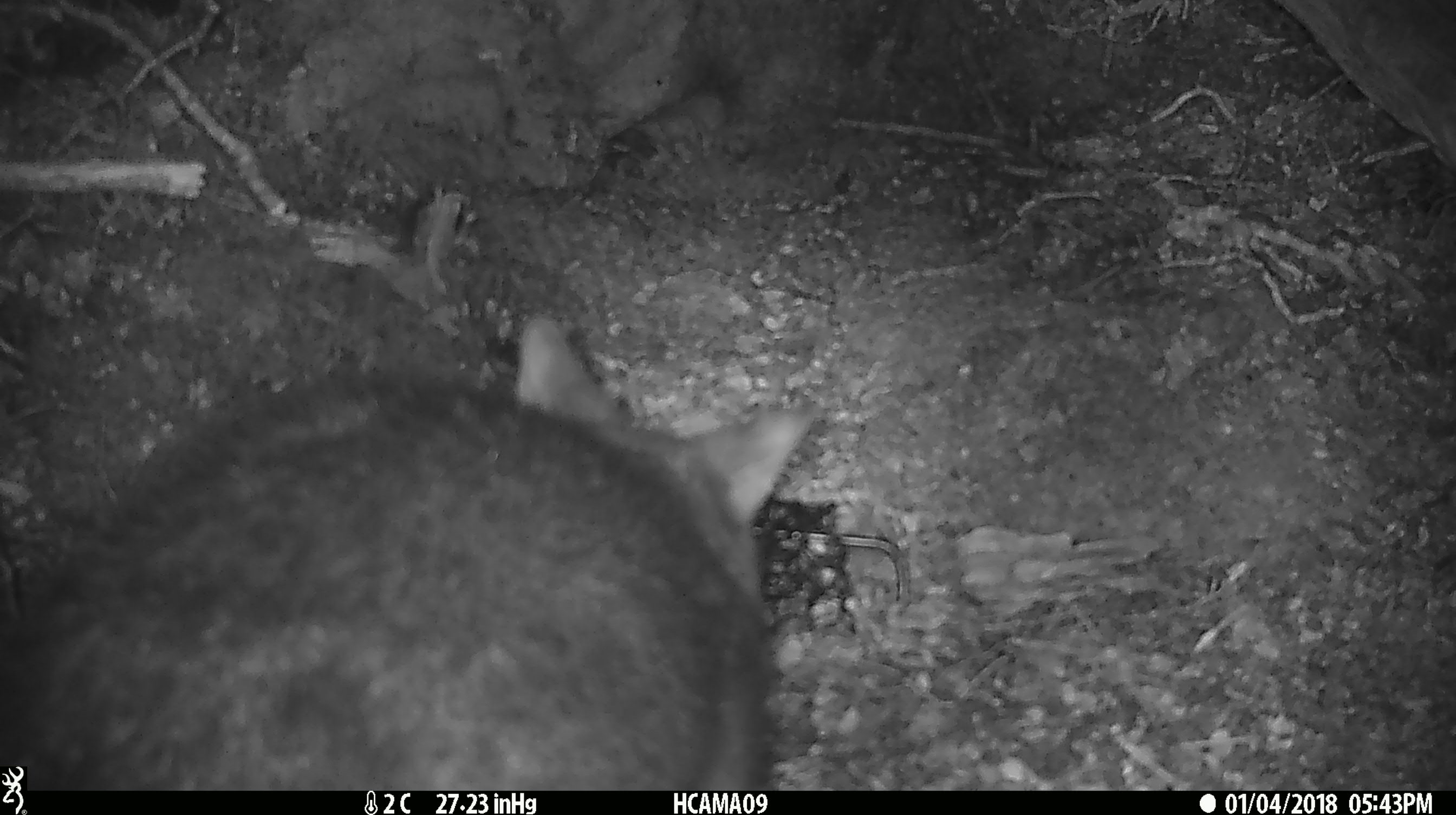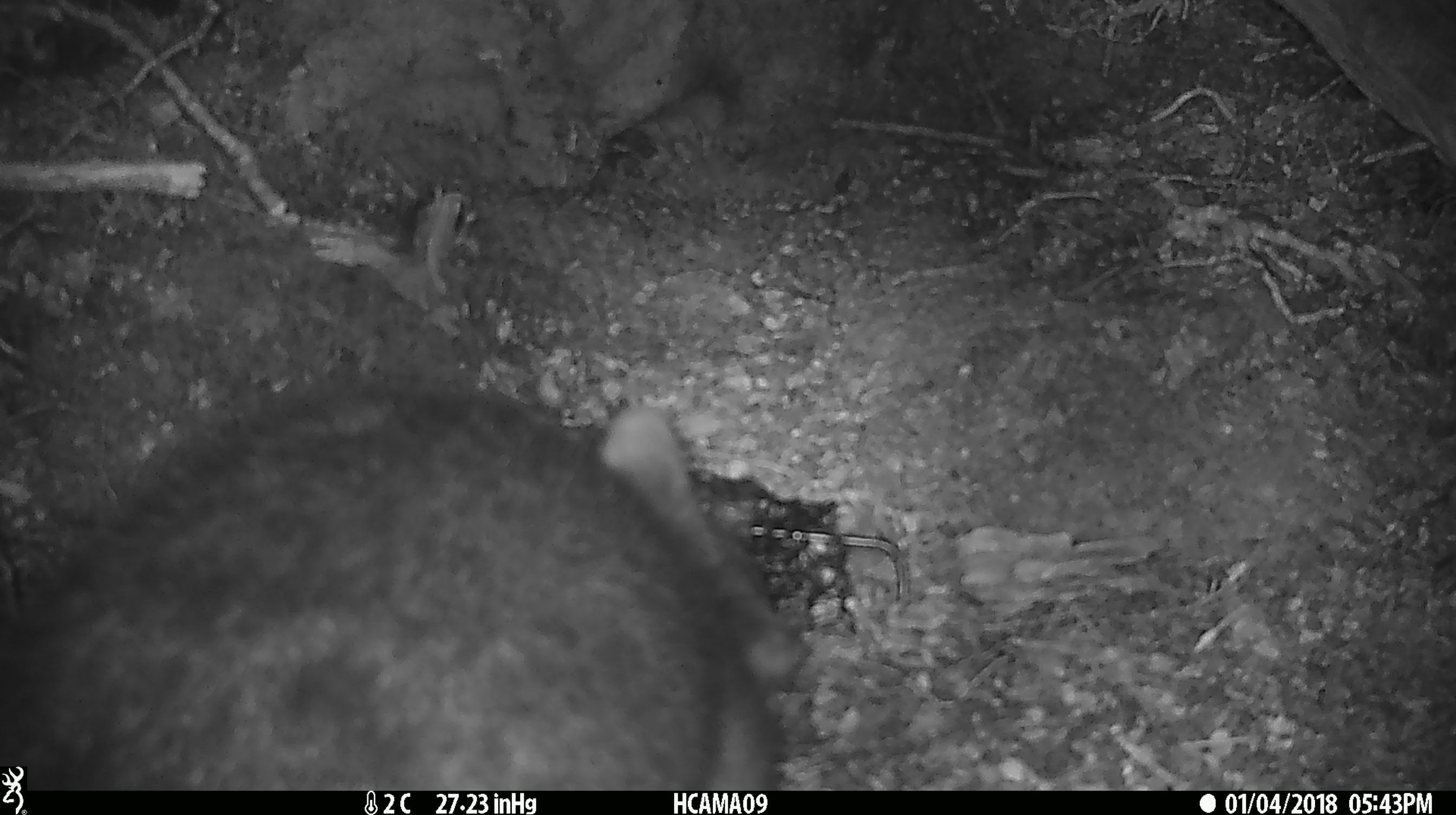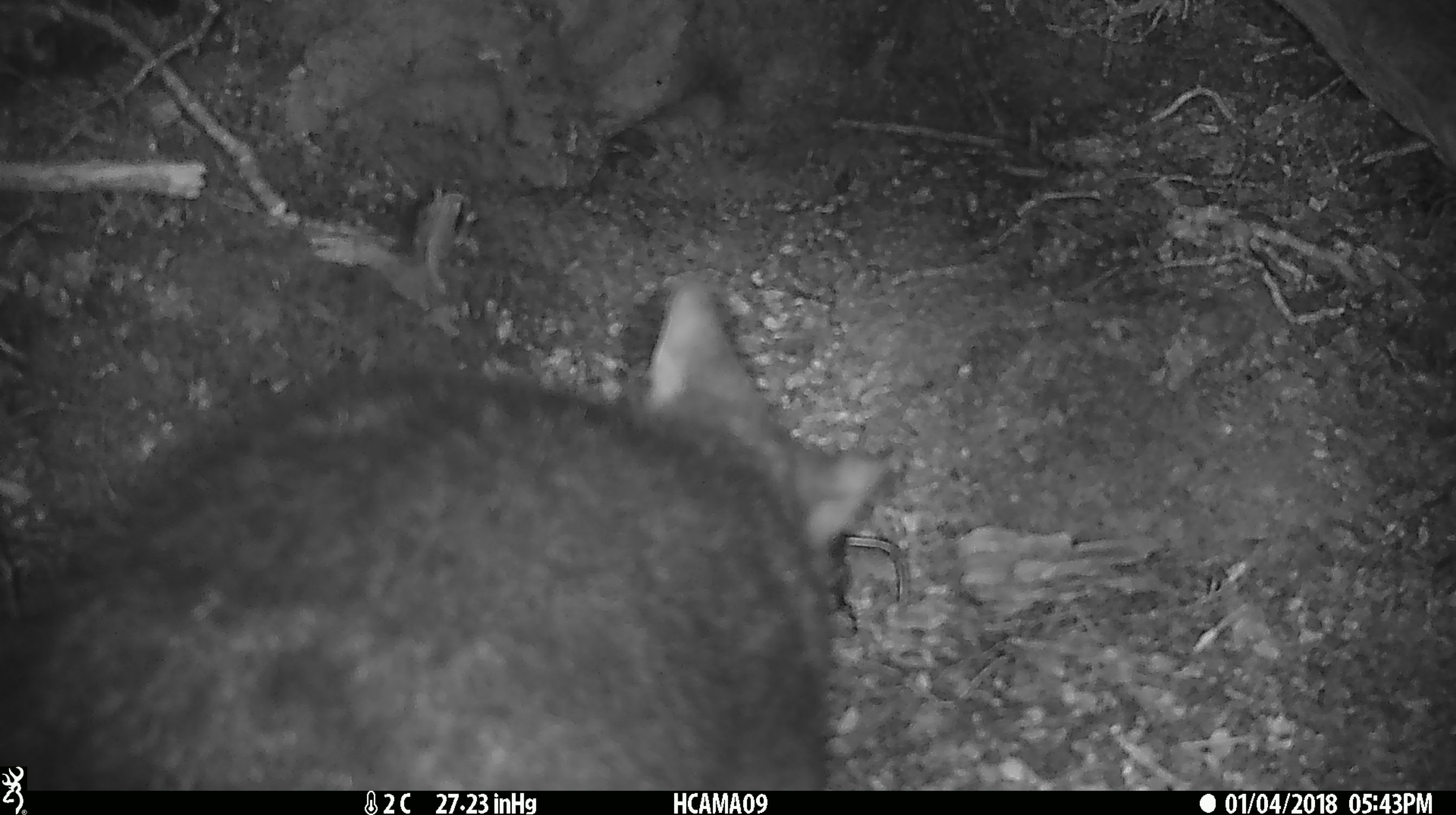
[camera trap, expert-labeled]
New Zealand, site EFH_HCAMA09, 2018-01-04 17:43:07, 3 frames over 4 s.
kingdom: Animalia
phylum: Chordata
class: Mammalia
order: Diprotodontia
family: Phalangeridae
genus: Trichosurus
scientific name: Trichosurus vulpecula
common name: common brushtail possum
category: possum